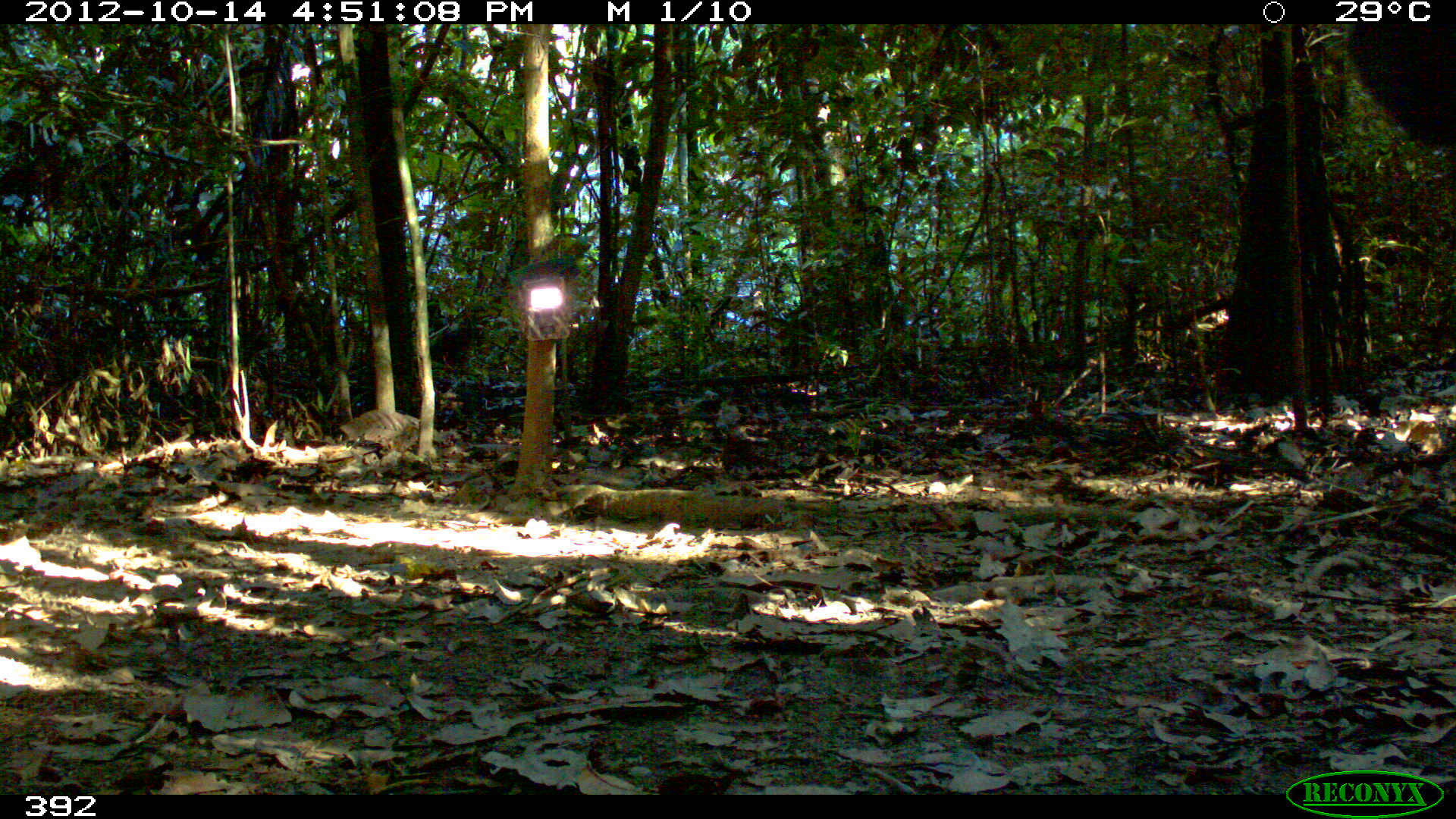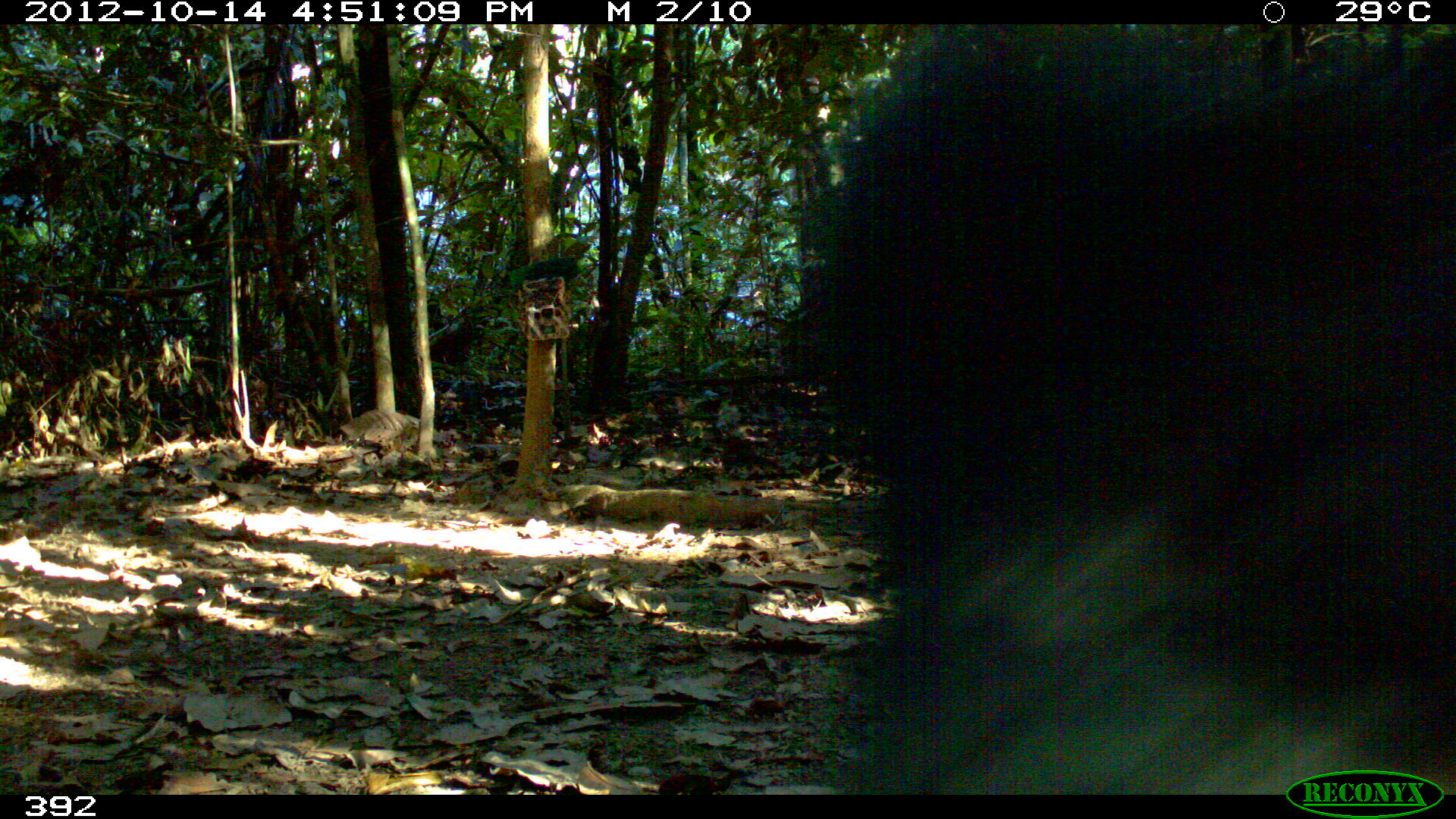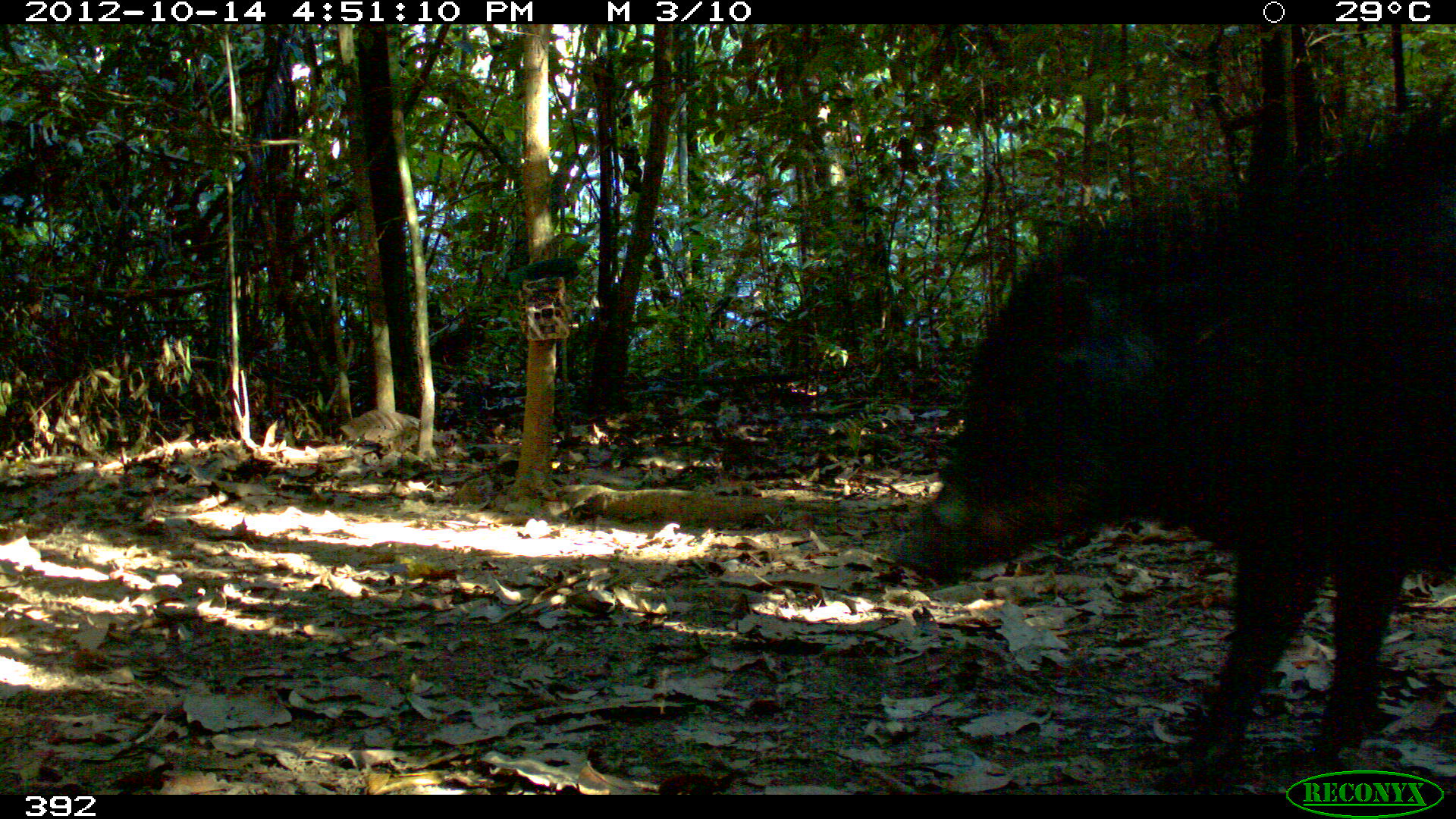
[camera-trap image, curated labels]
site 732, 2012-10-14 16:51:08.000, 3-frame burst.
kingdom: Animalia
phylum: Chordata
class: Mammalia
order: Artiodactyla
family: Tayassuidae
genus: Tayassu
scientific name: Tayassu pecari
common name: white-lipped peccary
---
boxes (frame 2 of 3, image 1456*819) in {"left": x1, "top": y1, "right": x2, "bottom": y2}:
tayassu pecari: {"left": 794, "top": 23, "right": 1454, "bottom": 797}